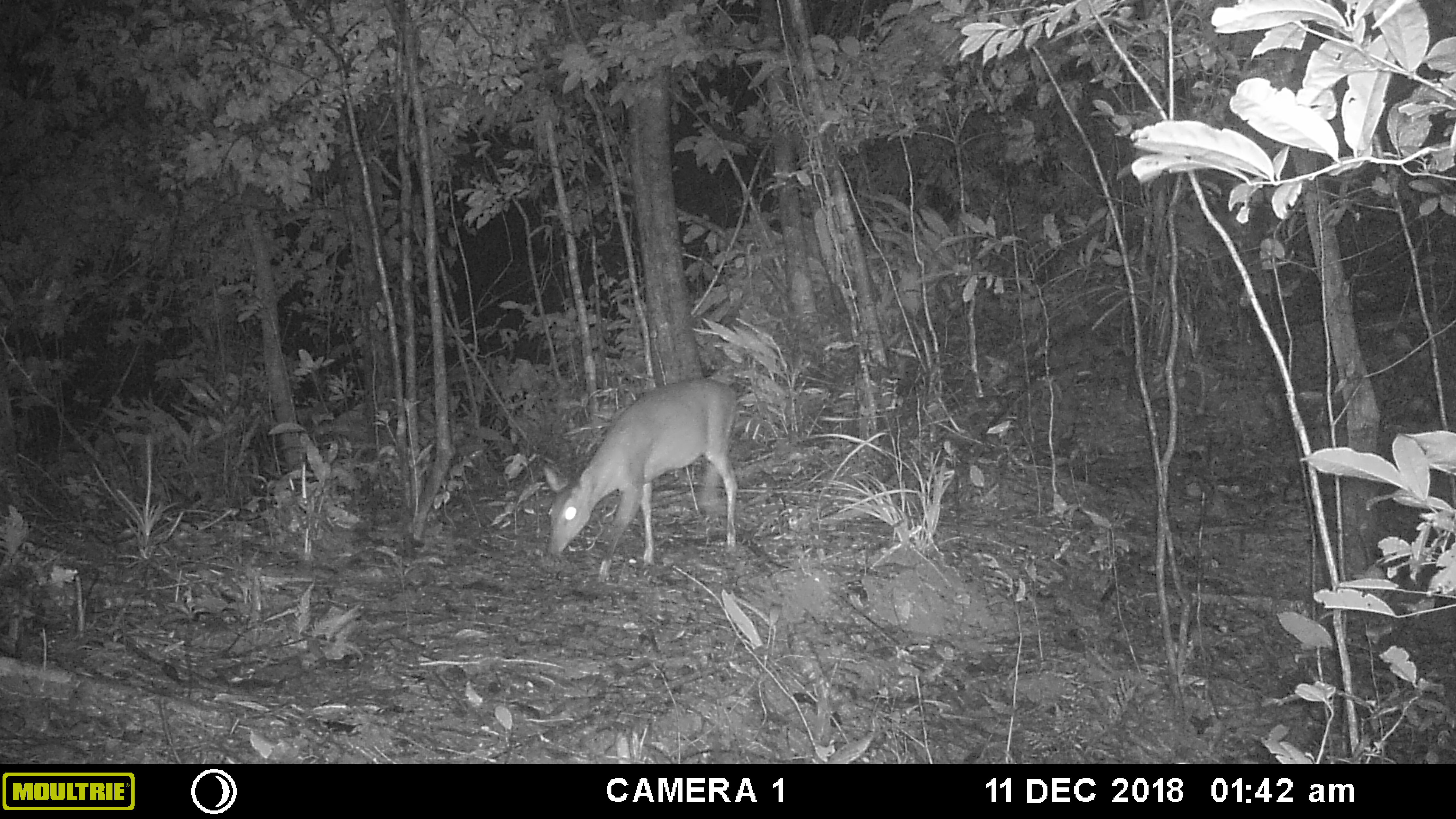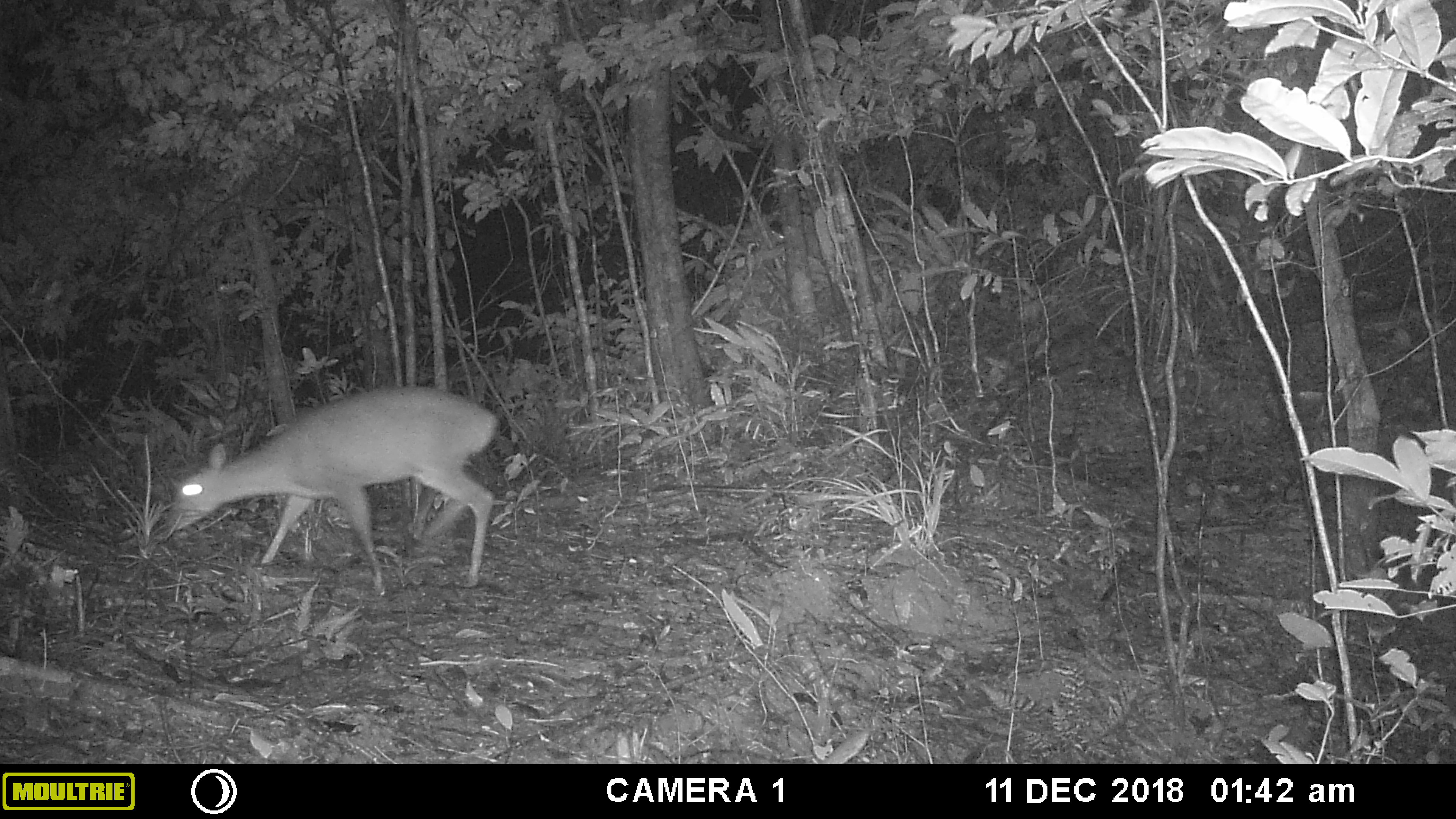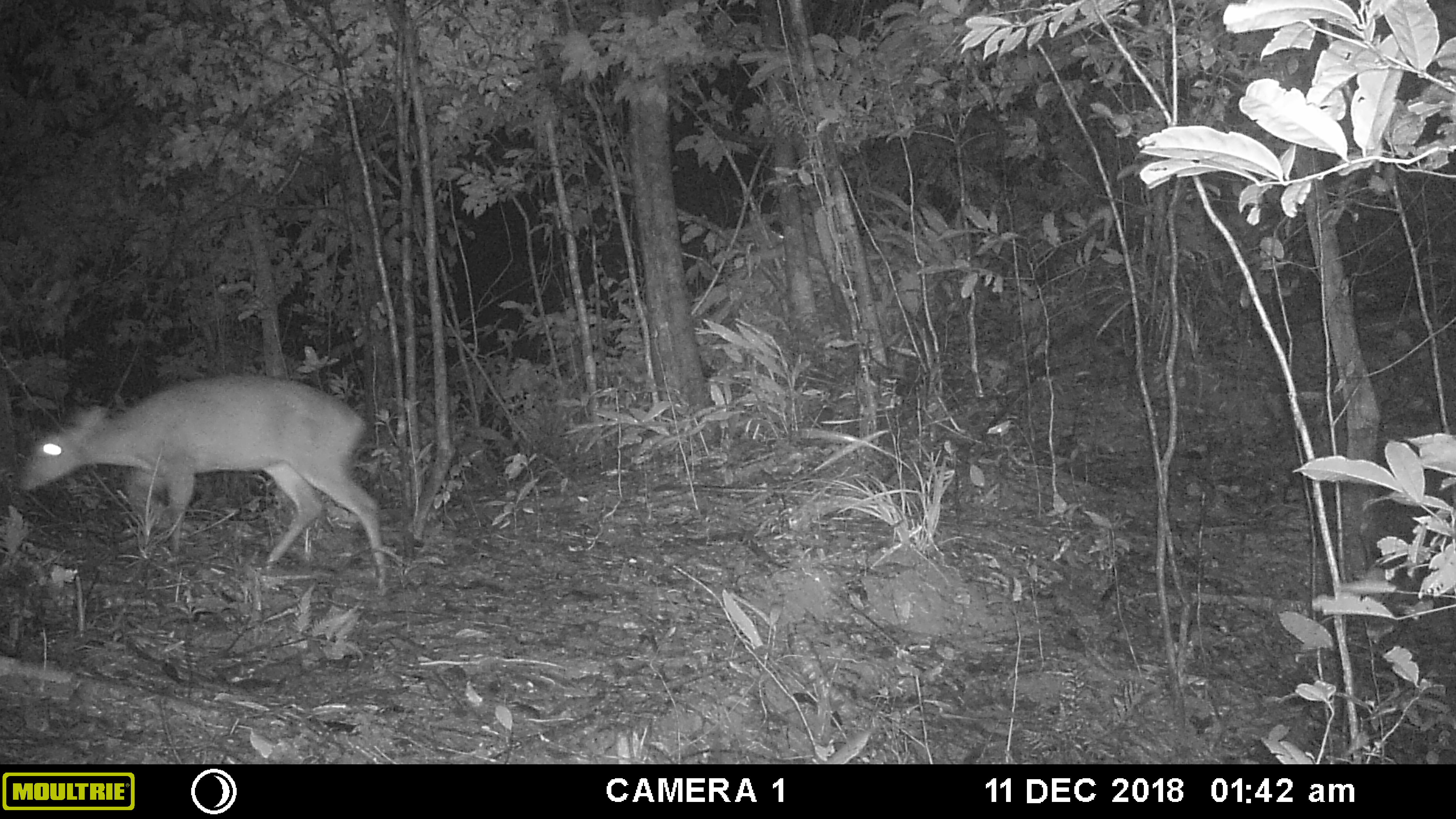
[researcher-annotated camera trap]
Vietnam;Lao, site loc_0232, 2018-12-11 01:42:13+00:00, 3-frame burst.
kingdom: Animalia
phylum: Chordata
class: Mammalia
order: Artiodactyla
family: Cervidae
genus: Muntiacus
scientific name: Muntiacus vuquangensis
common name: large-antlered muntjac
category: large antlered muntjac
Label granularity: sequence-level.